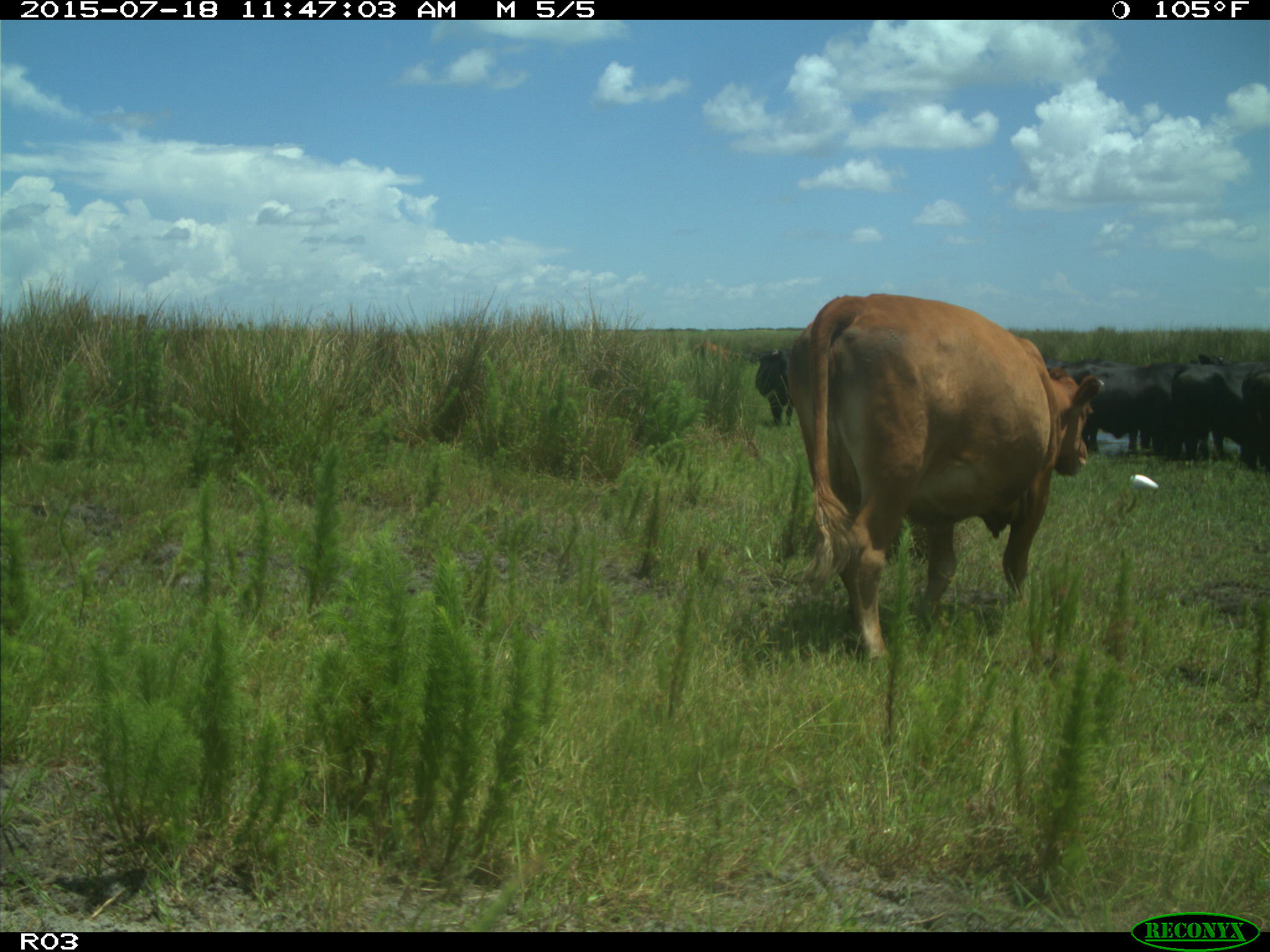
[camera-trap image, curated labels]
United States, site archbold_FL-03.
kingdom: Animalia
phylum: Chordata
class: Mammalia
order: Artiodactyla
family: Bovidae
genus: Bos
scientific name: Bos taurus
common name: domestic cow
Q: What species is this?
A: Bos taurus (domestic cow).